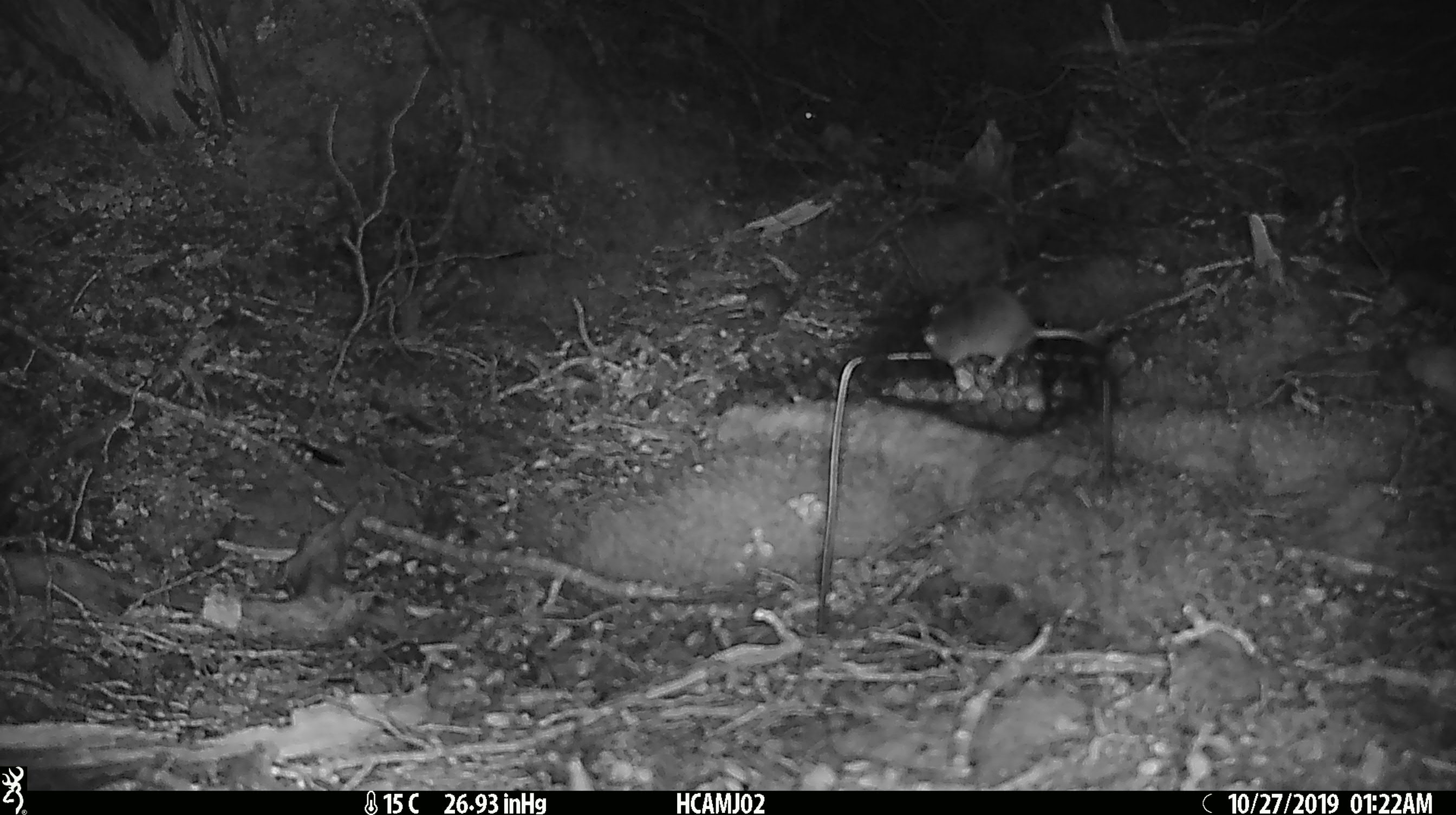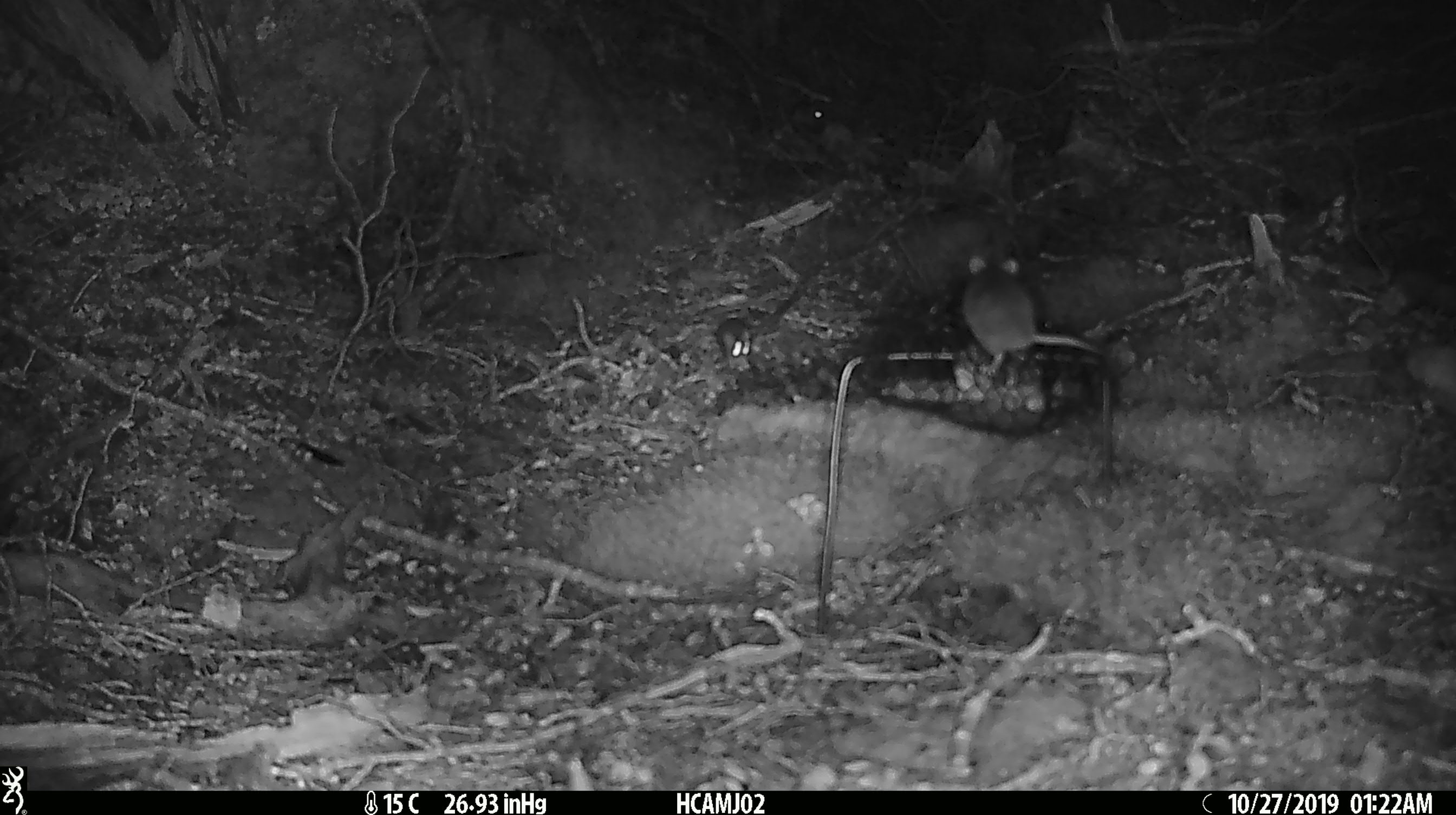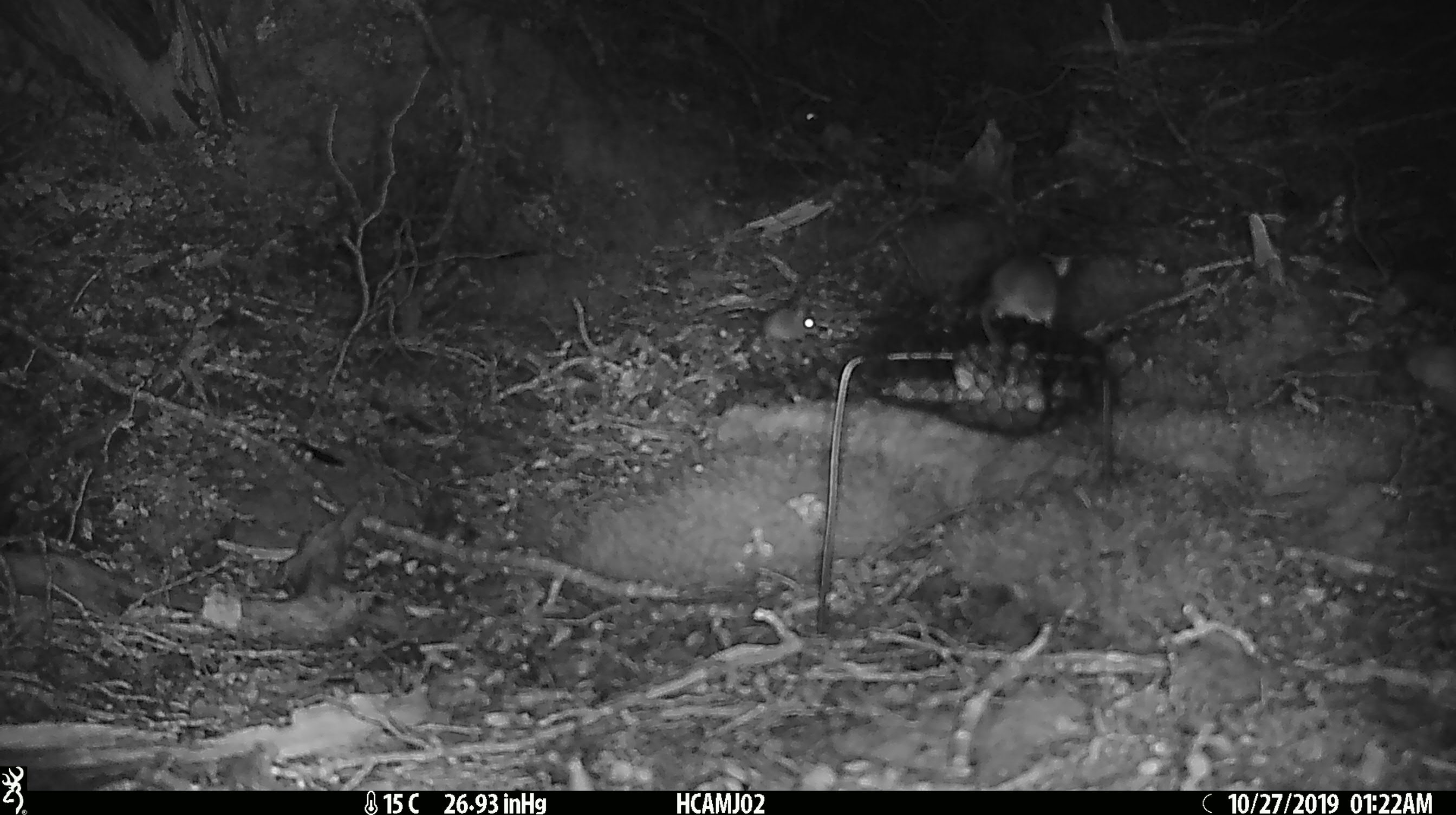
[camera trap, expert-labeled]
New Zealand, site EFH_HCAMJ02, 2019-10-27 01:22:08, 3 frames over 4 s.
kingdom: Animalia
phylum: Chordata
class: Mammalia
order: Rodentia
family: Muridae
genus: Mus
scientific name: Mus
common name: mouse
Mouse (Mus).